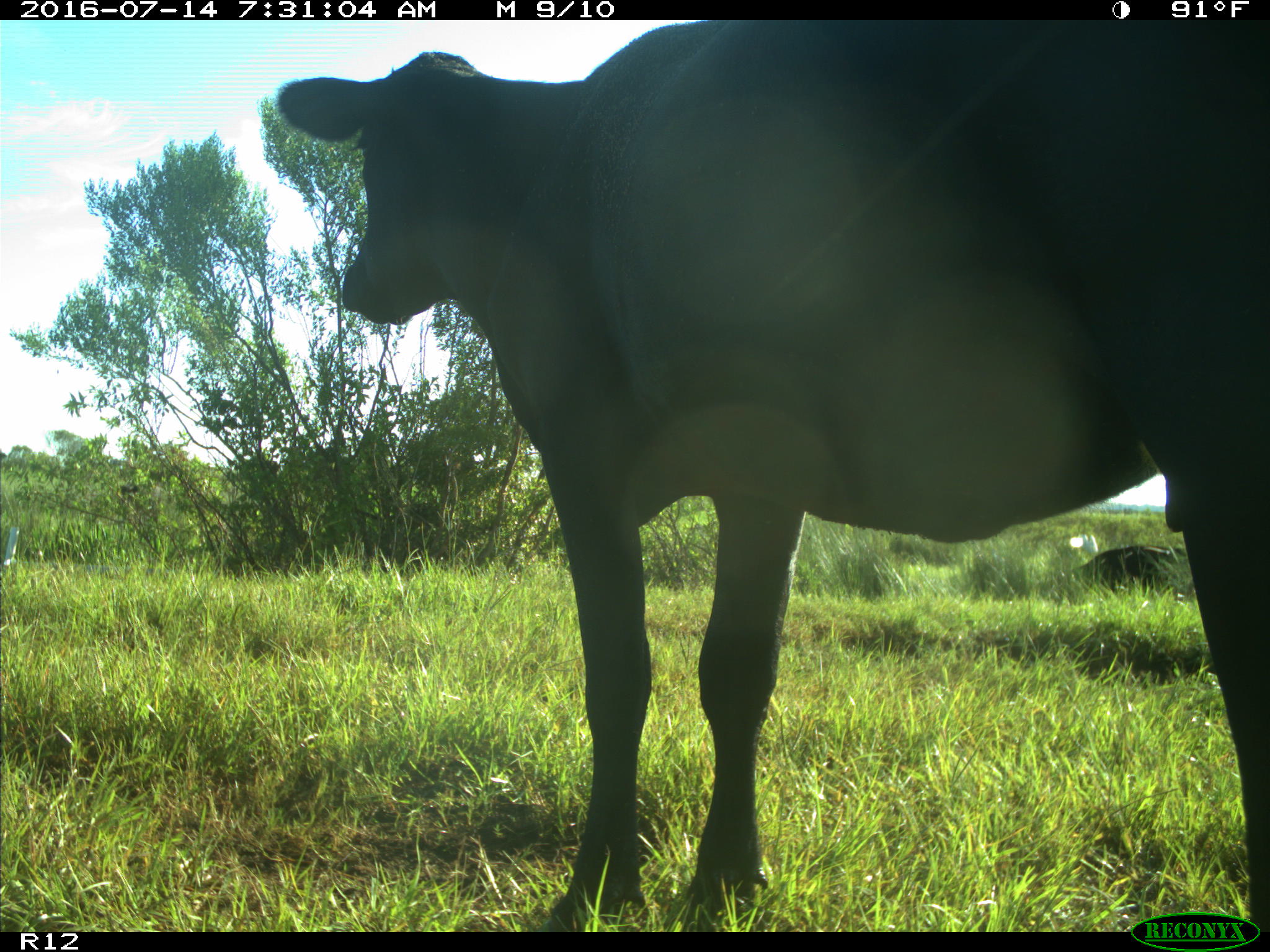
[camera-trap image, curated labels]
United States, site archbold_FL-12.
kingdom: Animalia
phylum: Chordata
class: Mammalia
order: Artiodactyla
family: Bovidae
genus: Bos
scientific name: Bos taurus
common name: domestic cow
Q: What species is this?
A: Bos taurus (domestic cow).